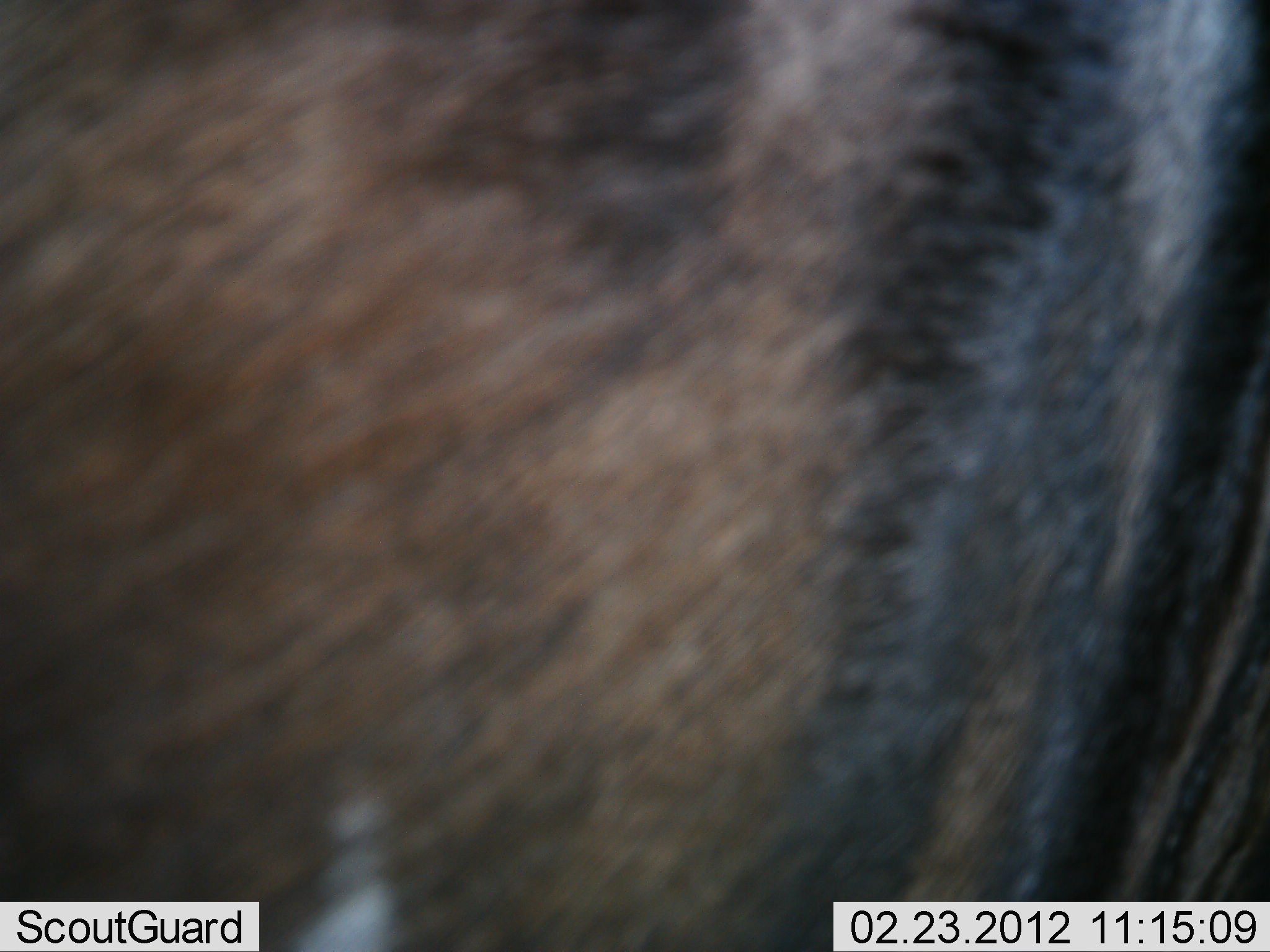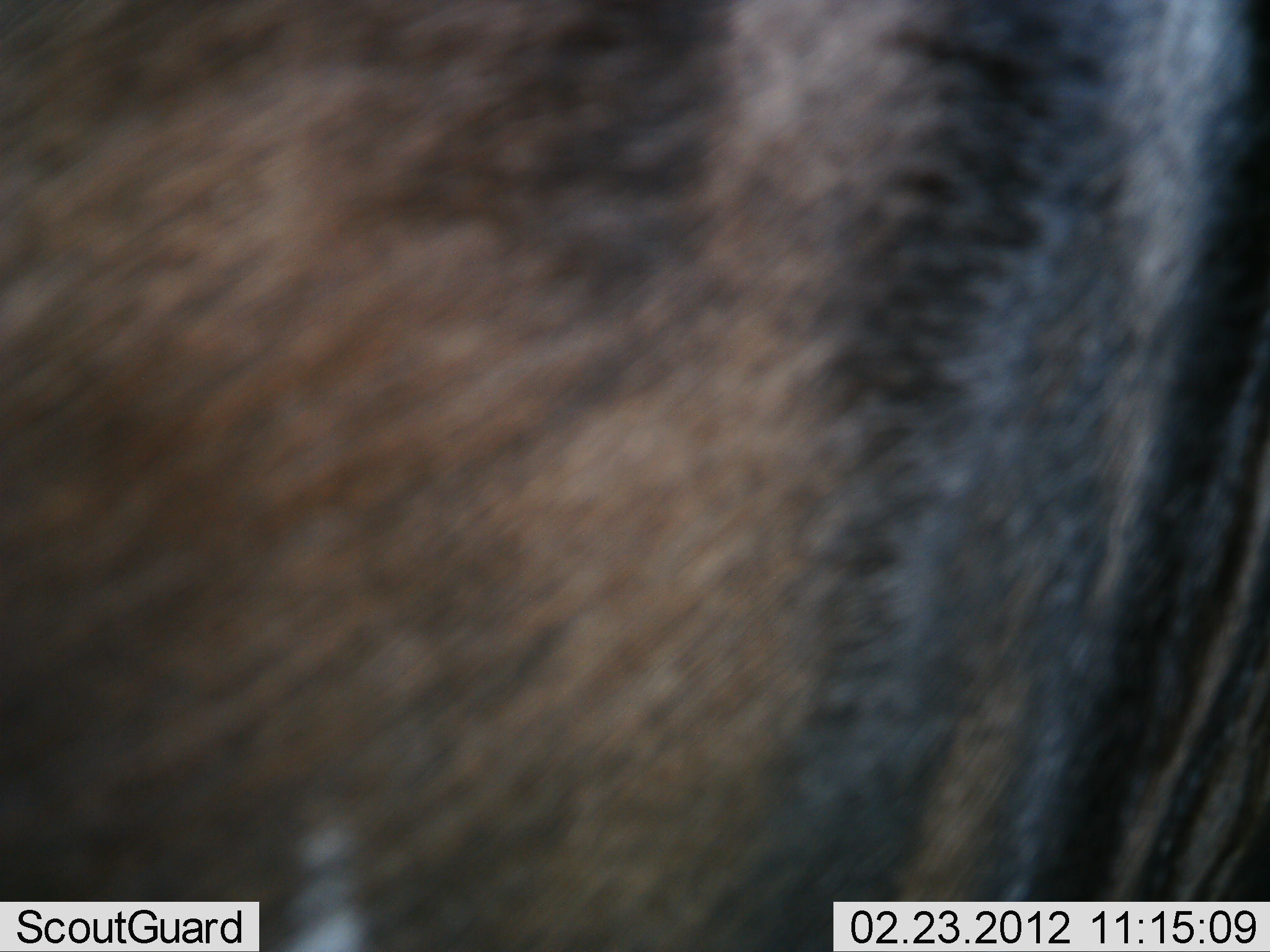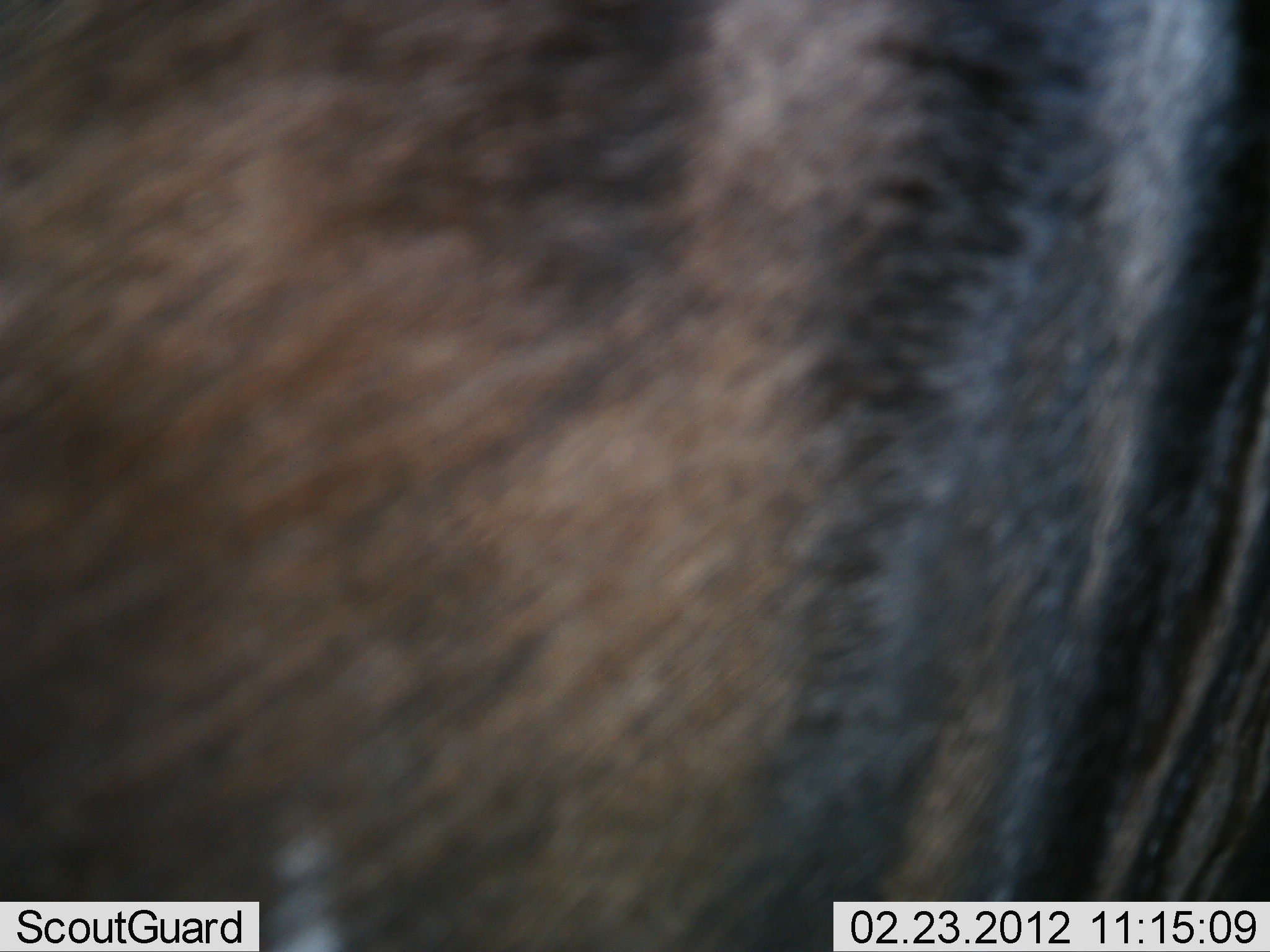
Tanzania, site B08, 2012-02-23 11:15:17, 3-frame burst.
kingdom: Animalia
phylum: Chordata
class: Mammalia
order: Artiodactyla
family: Bovidae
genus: Connochaetes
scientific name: Connochaetes taurinus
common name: blue wildebeest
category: wildebeest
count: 1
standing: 100%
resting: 0%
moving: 0%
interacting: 0%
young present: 0%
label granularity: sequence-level